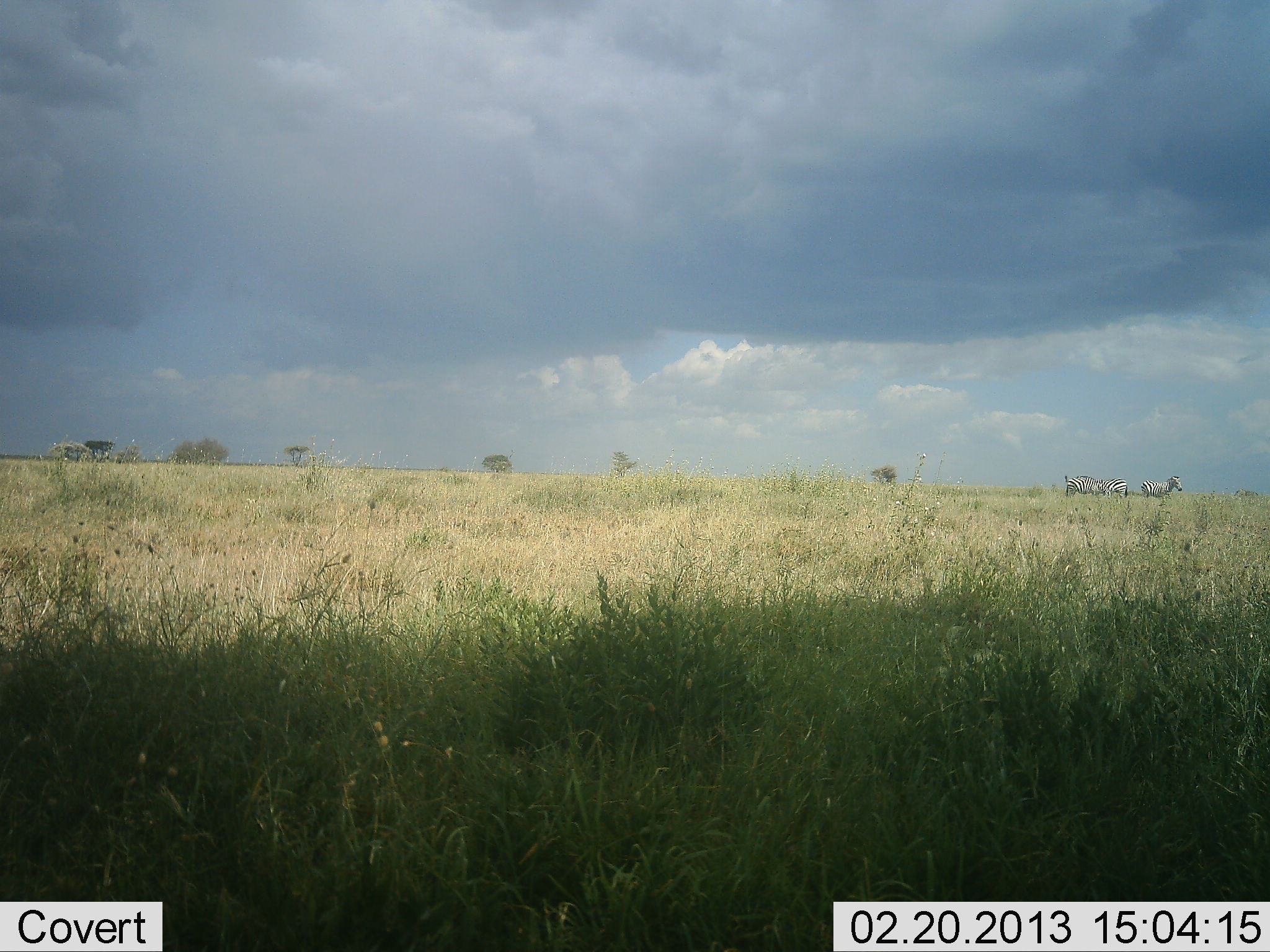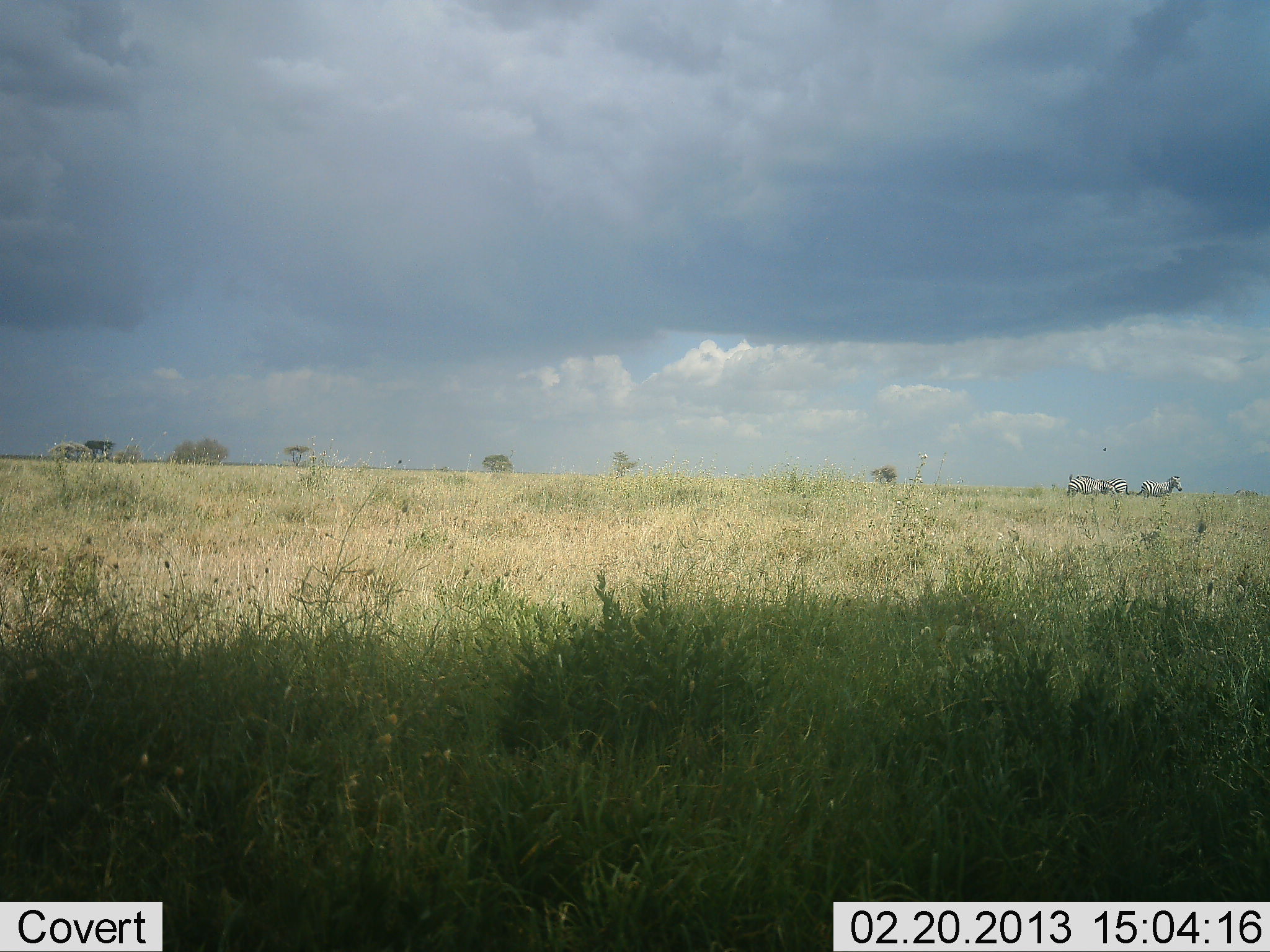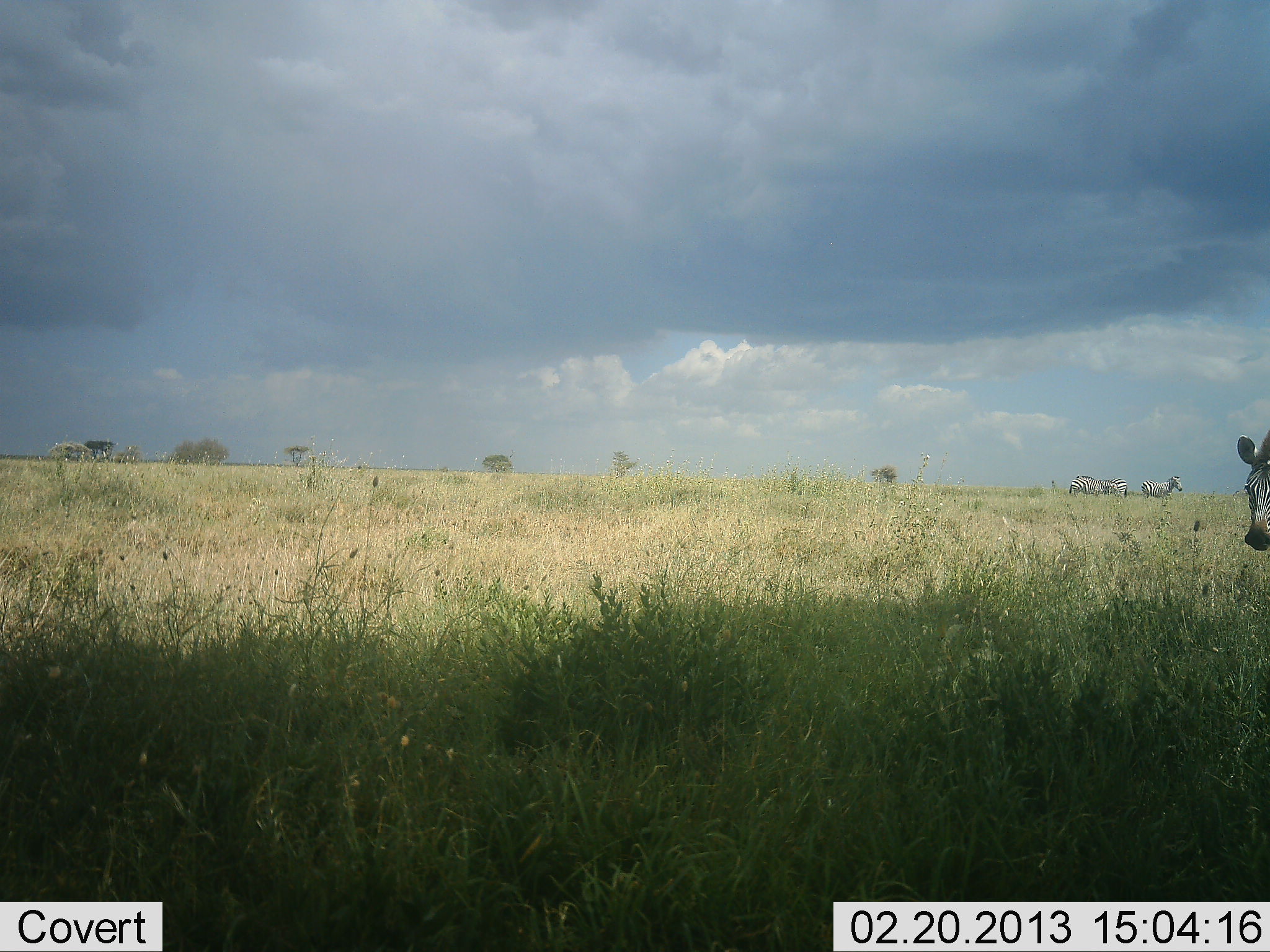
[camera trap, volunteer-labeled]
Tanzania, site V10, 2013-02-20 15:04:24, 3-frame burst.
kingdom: Animalia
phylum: Chordata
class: Mammalia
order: Perissodactyla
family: Equidae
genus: Equus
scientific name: Equus quagga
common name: plains zebra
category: zebra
Zebra (plains zebra) (Equus quagga), count 4. Behavior (volunteer vote fractions): standing 62%, resting 0%, moving 81%, interacting 0%. Young present (vote fraction): 0%. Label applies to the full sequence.